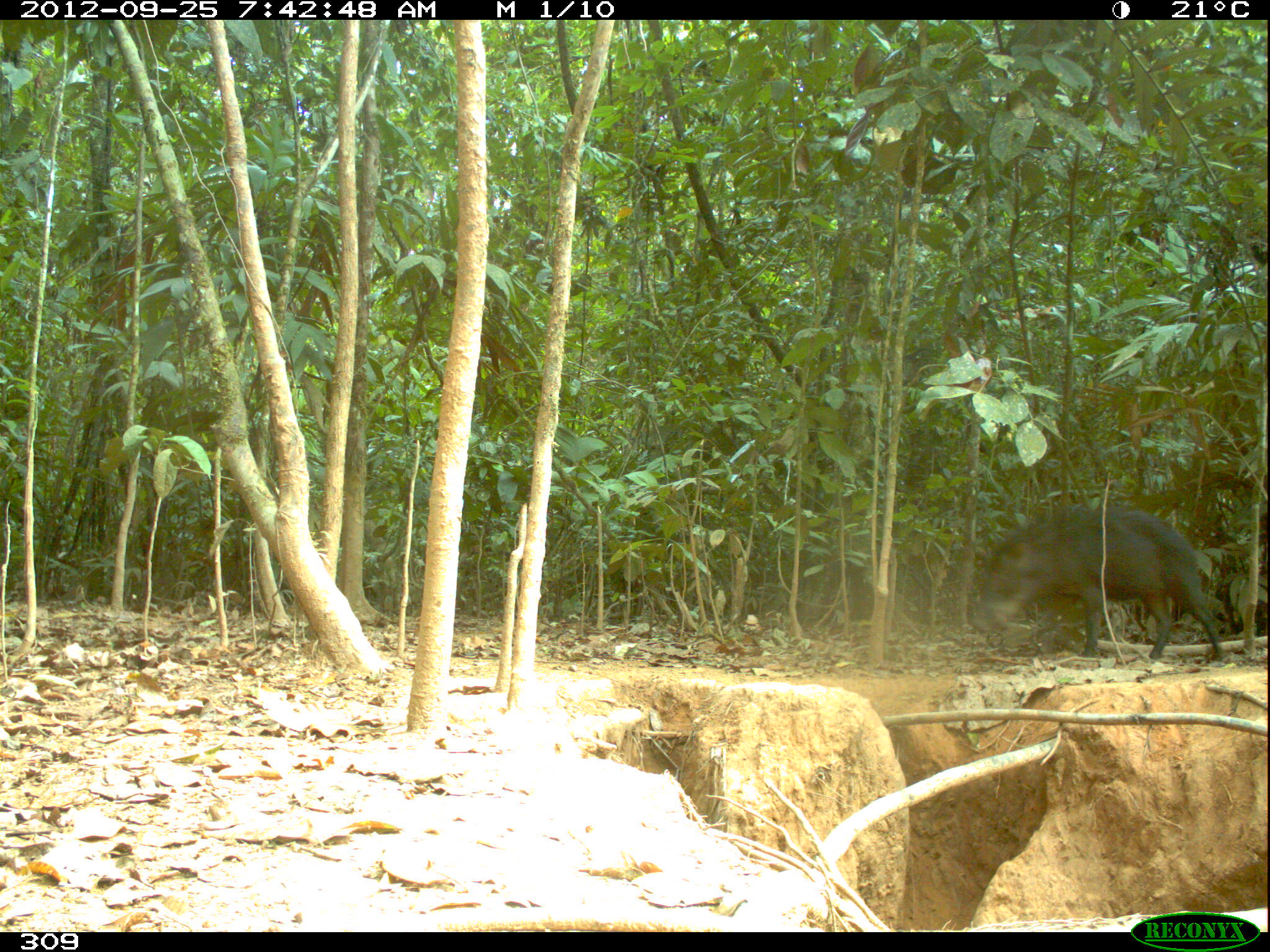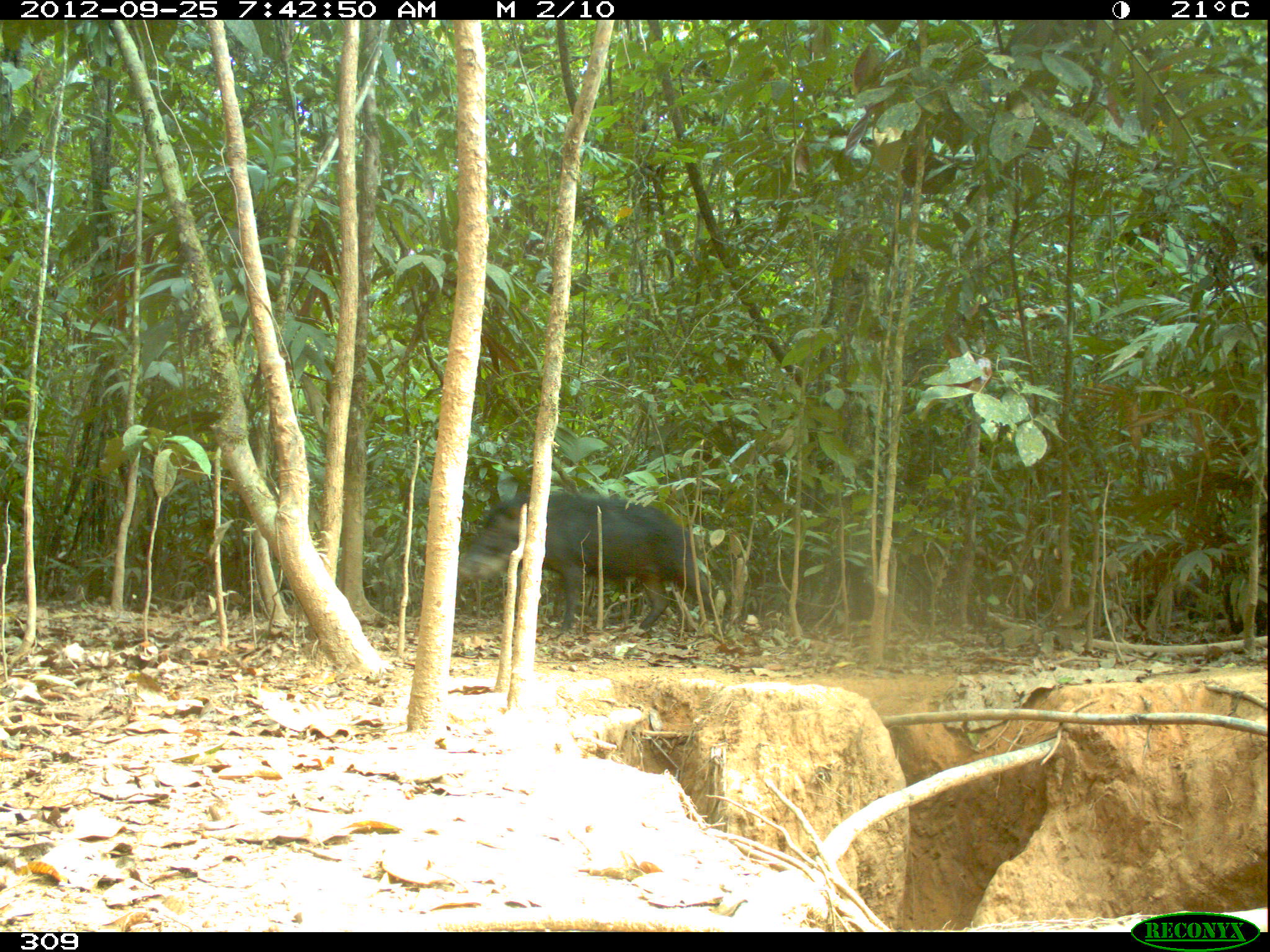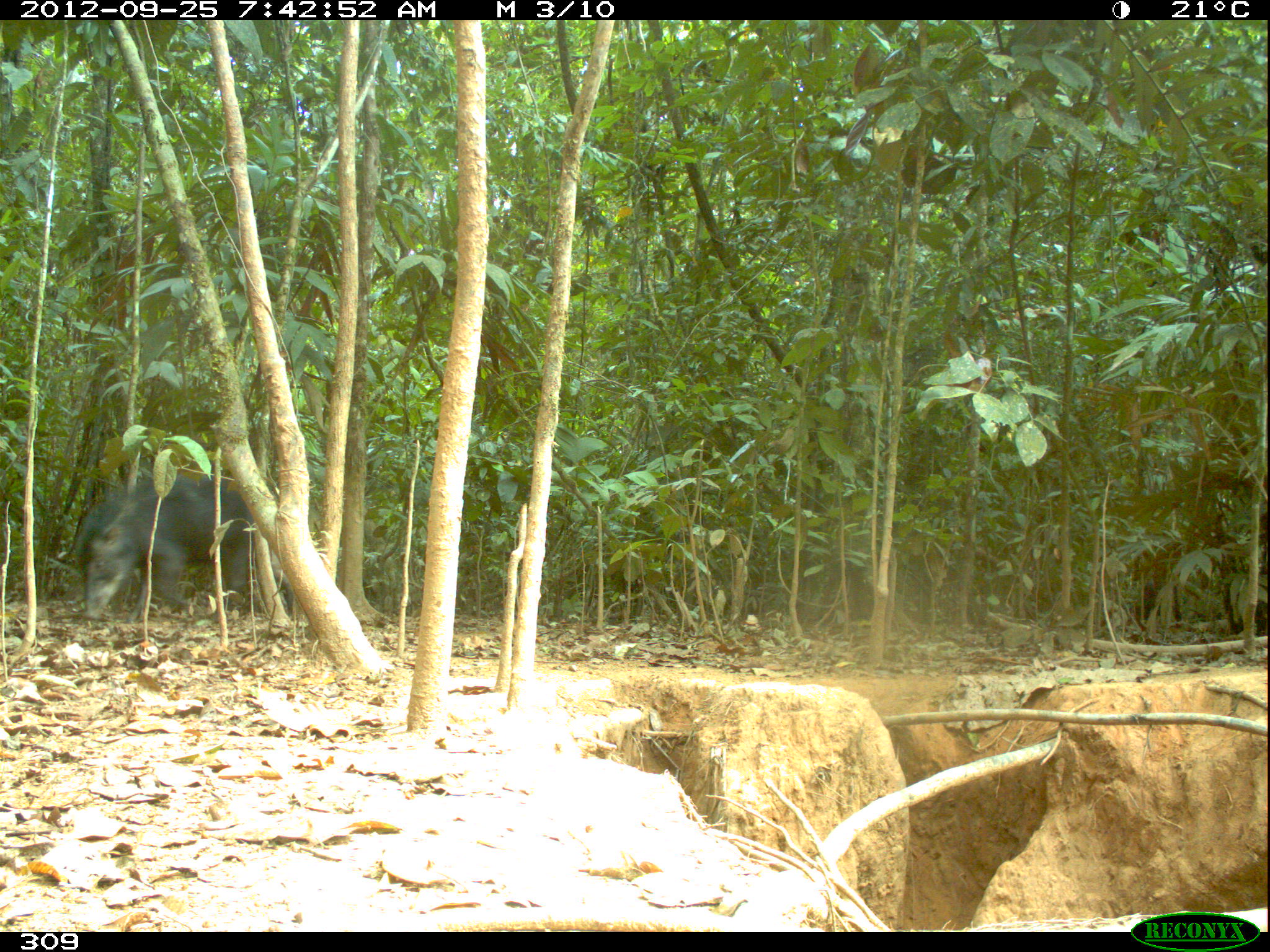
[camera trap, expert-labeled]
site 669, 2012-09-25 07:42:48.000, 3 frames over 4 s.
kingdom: Animalia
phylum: Chordata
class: Mammalia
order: Artiodactyla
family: Tayassuidae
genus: Tayassu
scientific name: Tayassu pecari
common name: white-lipped peccary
Tayassu pecari (white-lipped peccary).